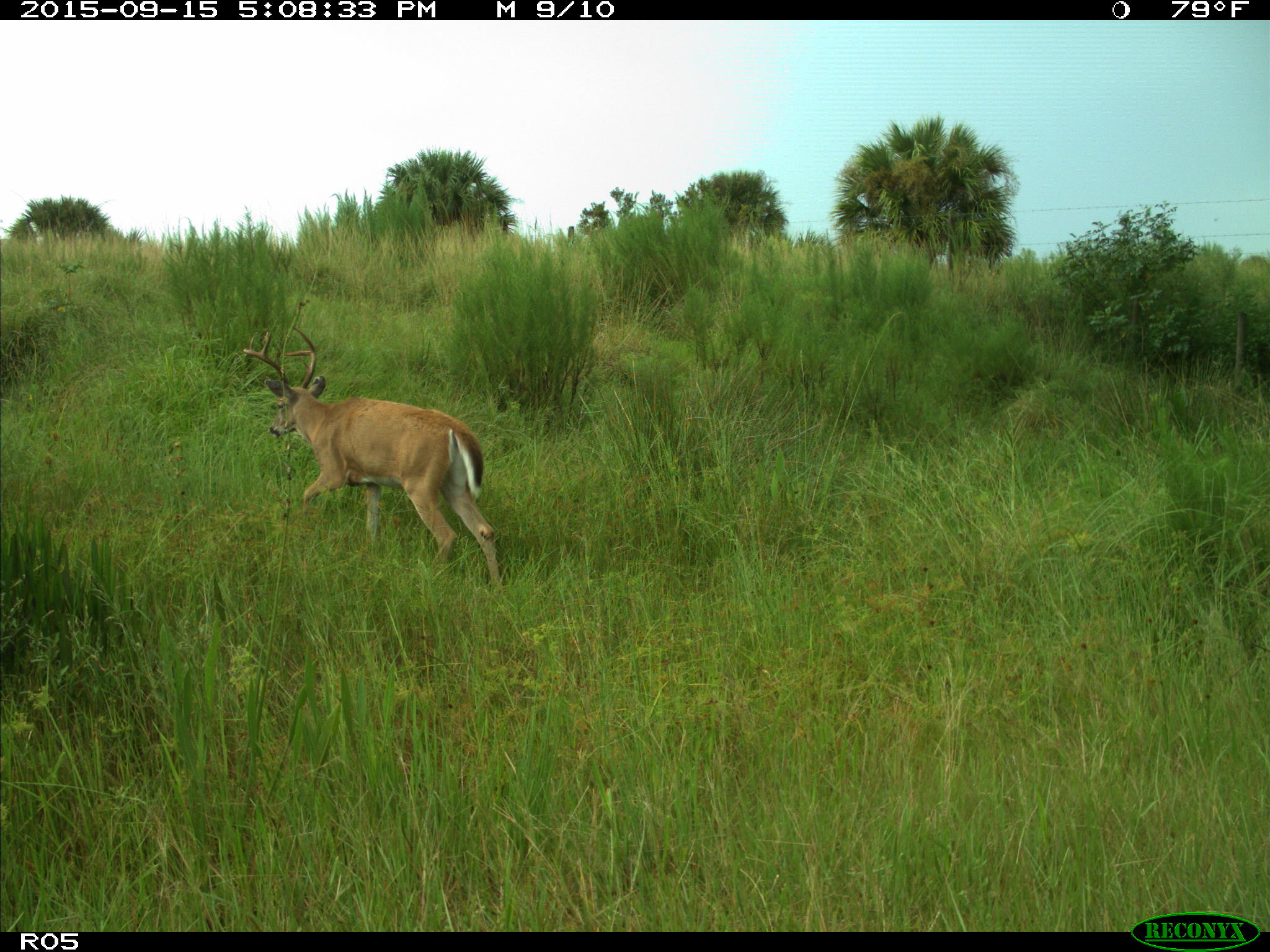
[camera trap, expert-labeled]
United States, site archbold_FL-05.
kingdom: Animalia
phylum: Chordata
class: Mammalia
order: Artiodactyla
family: Cervidae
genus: Odocoileus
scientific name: Odocoileus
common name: deer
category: unidentified deer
Unidentified deer (deer) (Odocoileus).